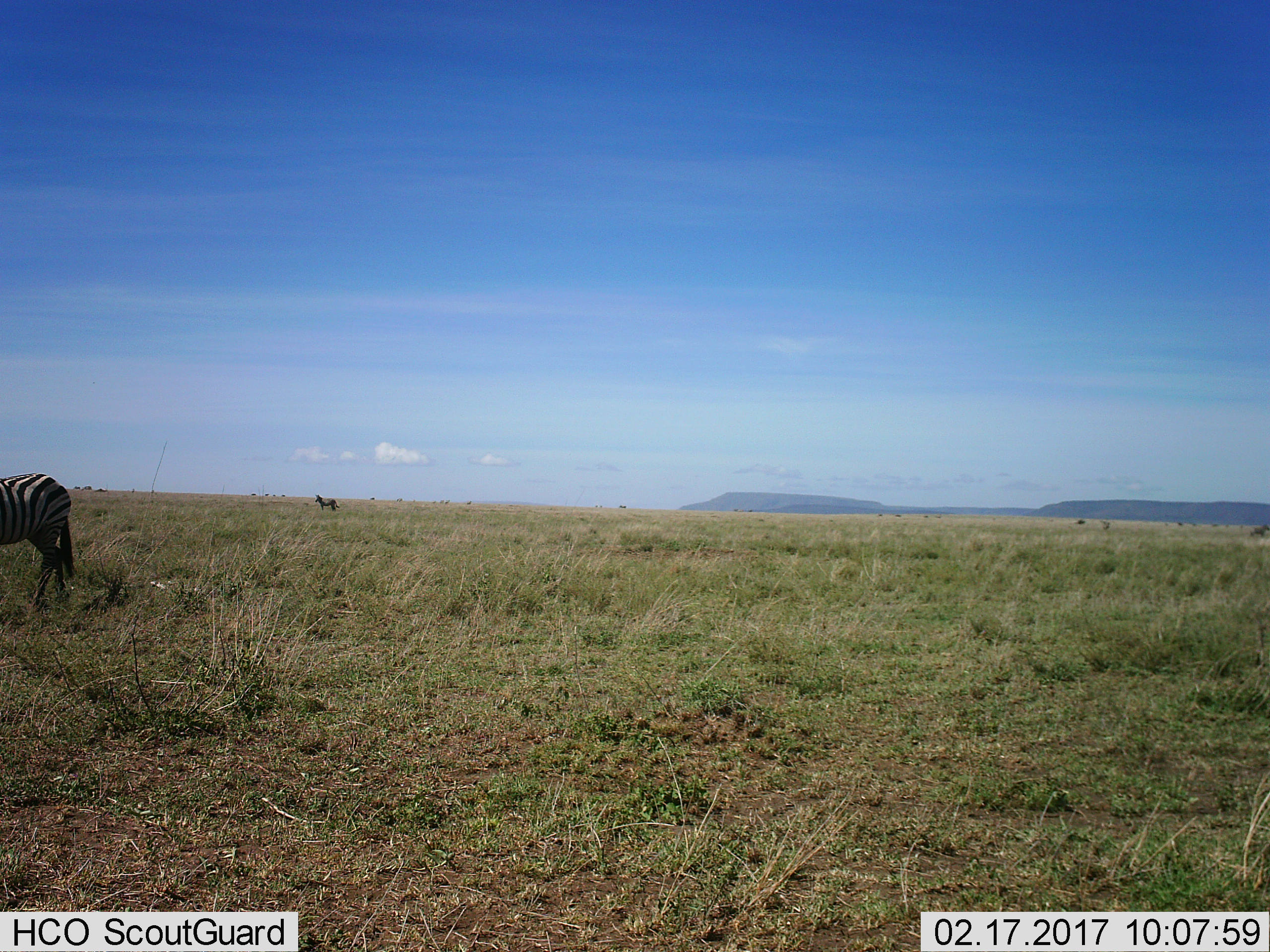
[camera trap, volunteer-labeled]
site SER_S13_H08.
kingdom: Animalia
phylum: Chordata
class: Mammalia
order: Perissodactyla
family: Equidae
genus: Equus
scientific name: Equus quagga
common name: plains zebra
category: zebraplains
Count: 3.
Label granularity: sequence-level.